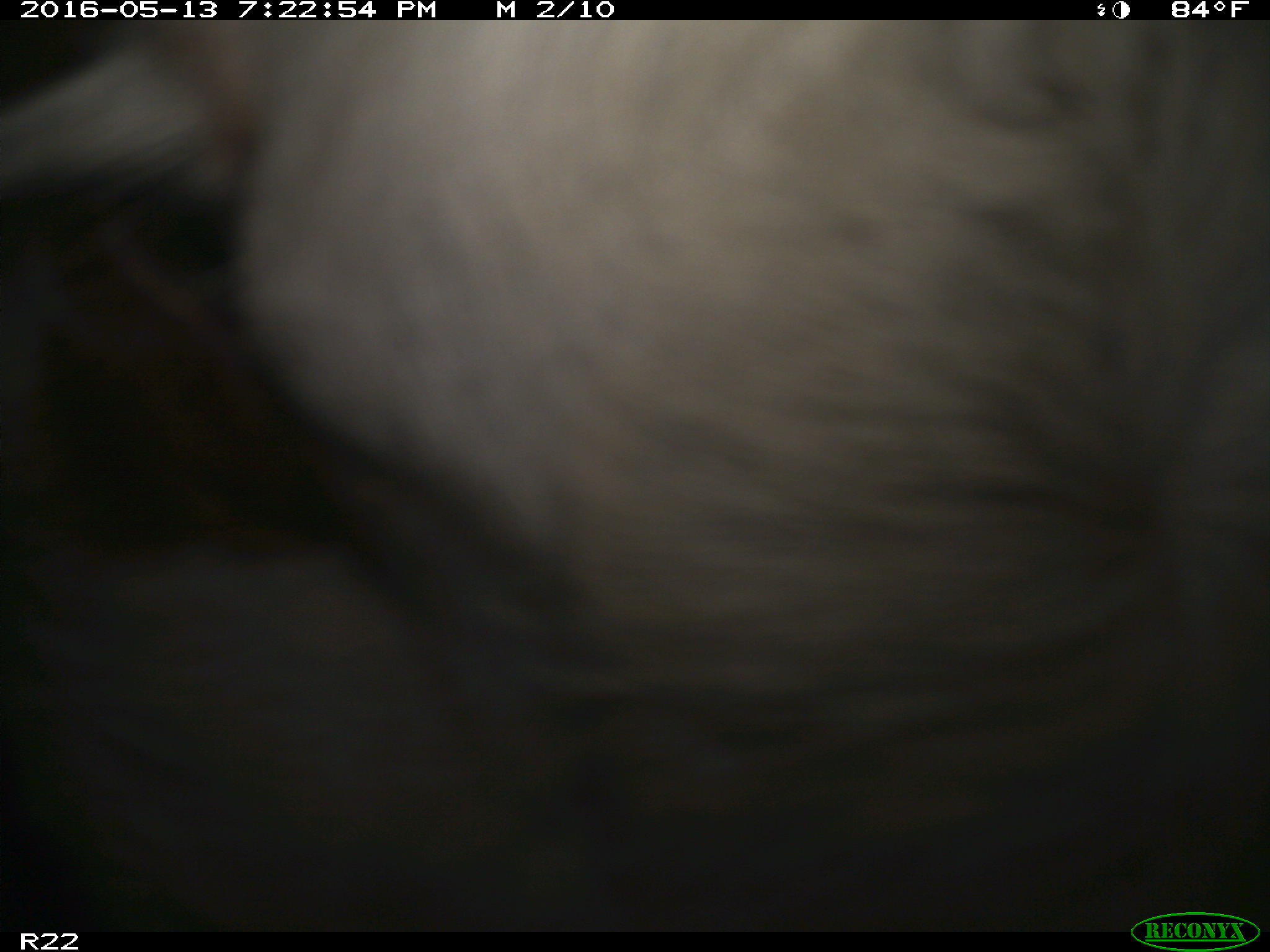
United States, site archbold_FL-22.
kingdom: Animalia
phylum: Chordata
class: Mammalia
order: Artiodactyla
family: Bovidae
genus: Bos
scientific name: Bos taurus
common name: domestic cow